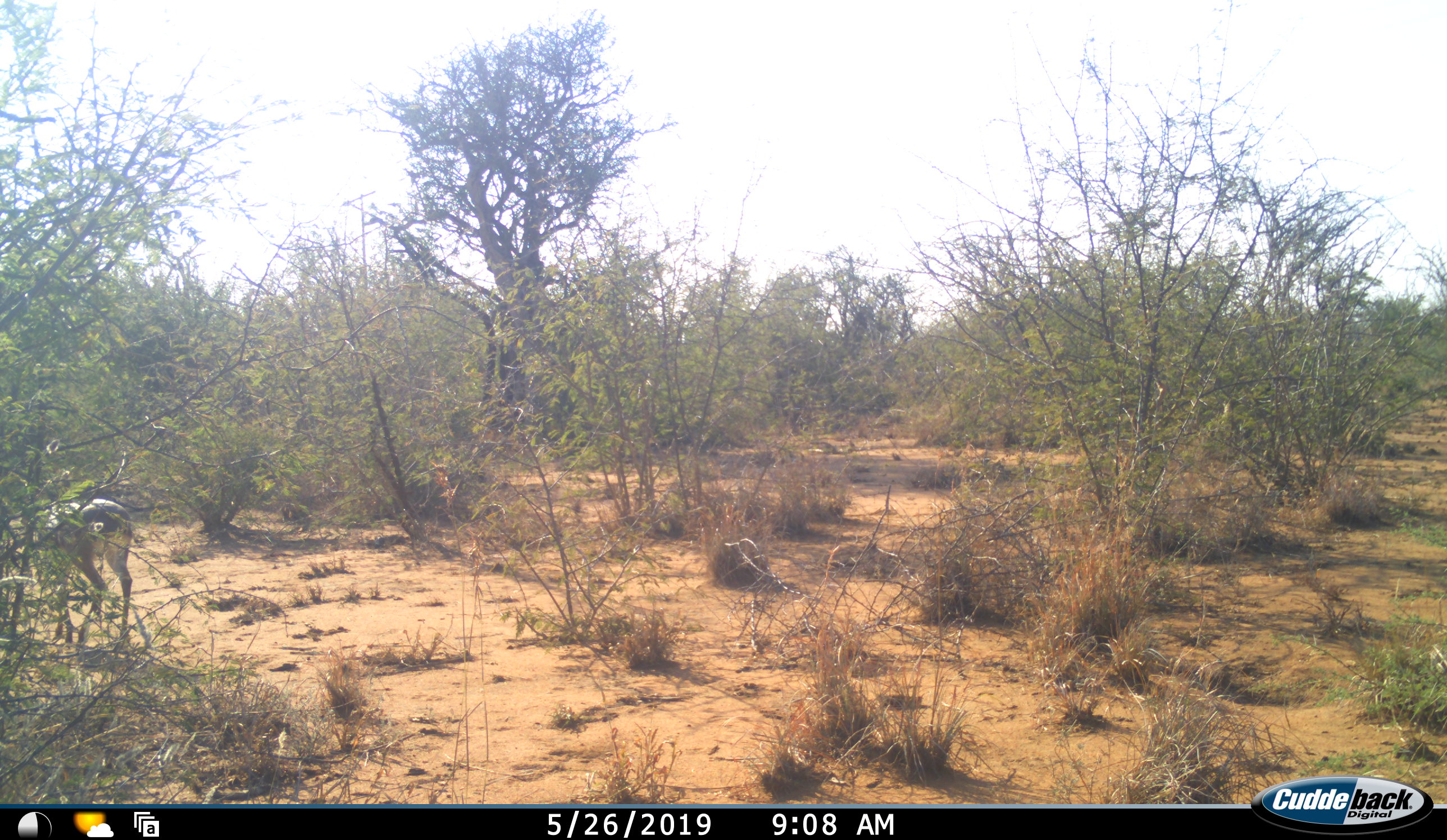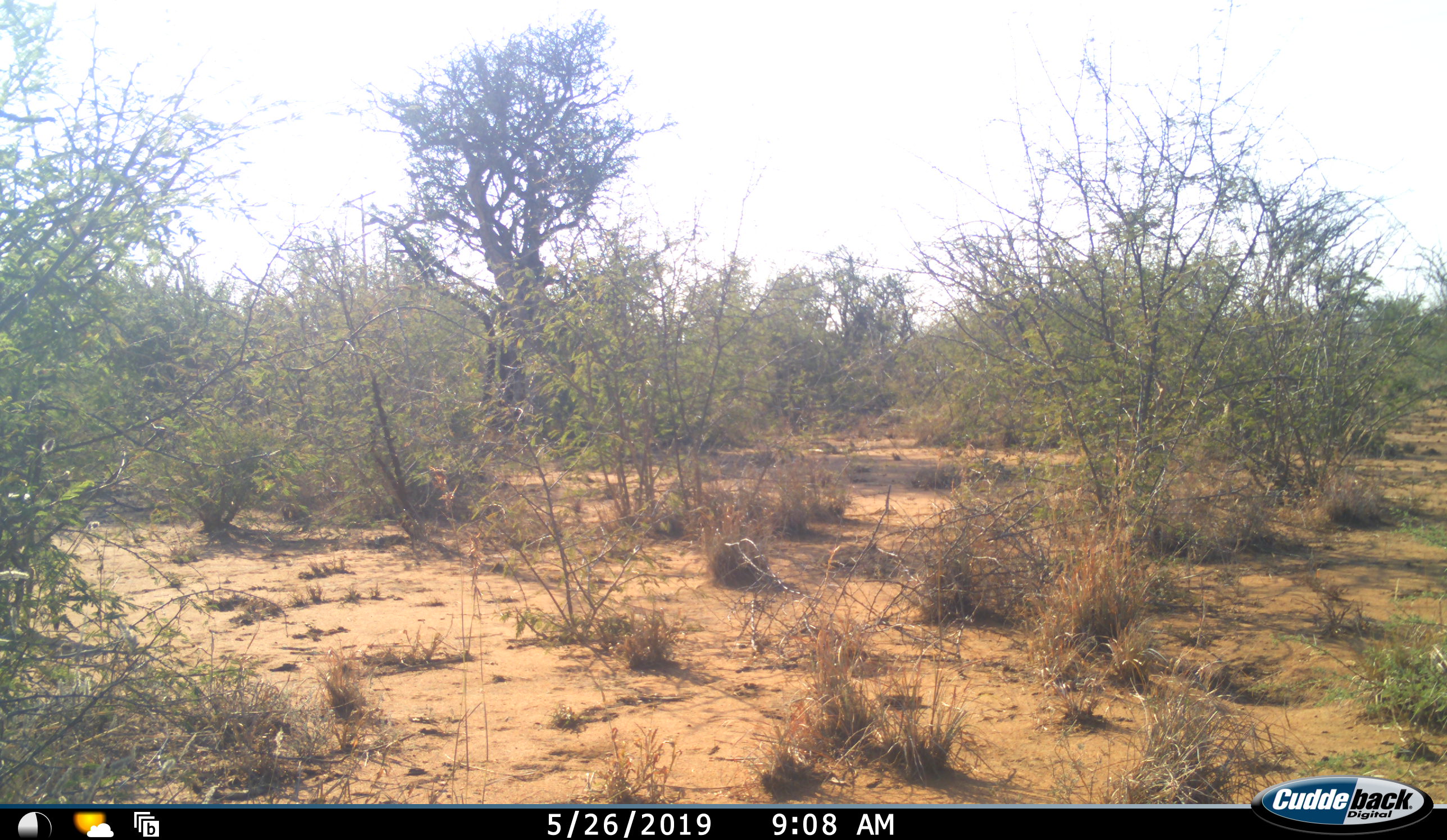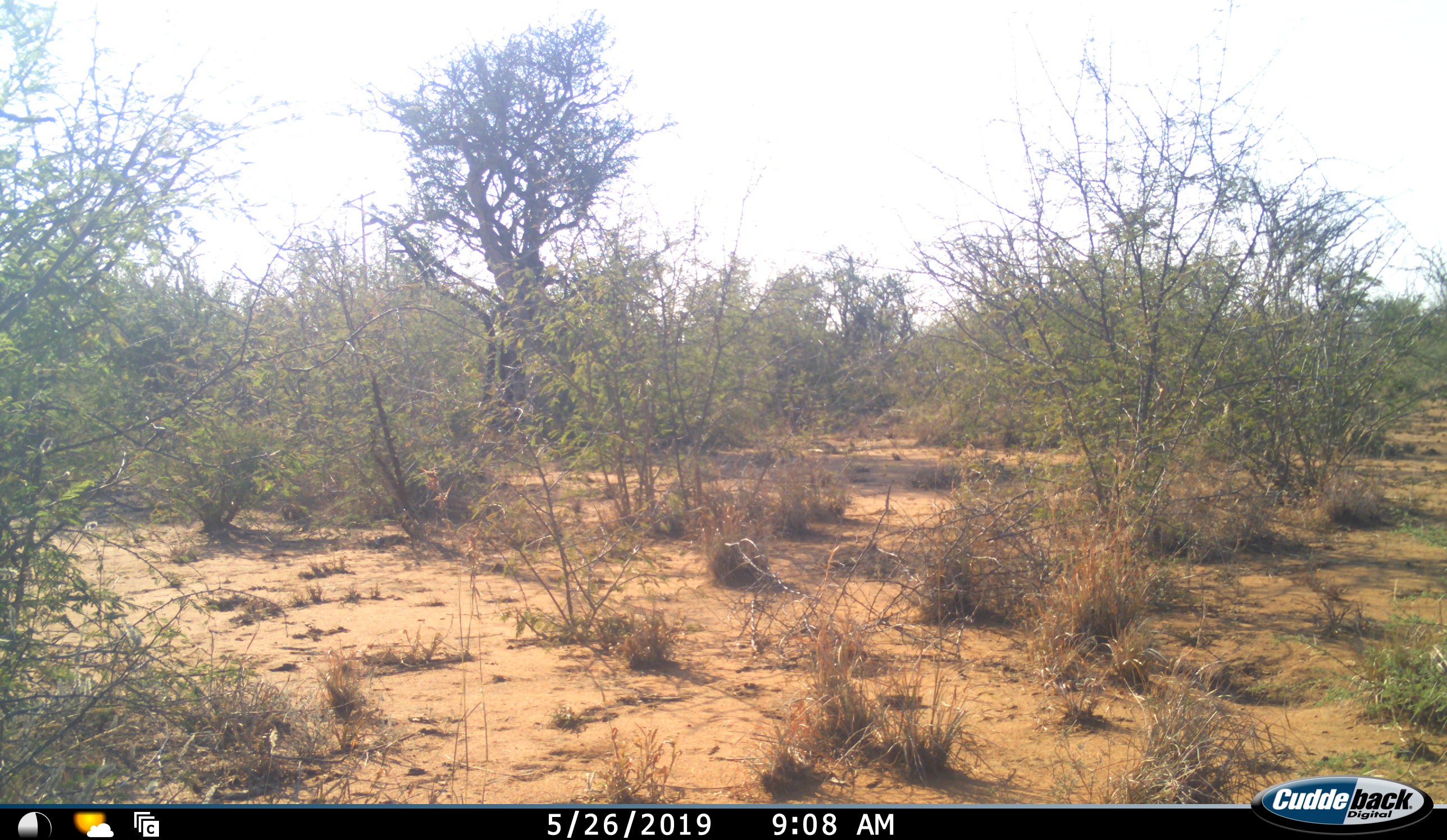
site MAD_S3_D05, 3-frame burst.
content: unidentified animal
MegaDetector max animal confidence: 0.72